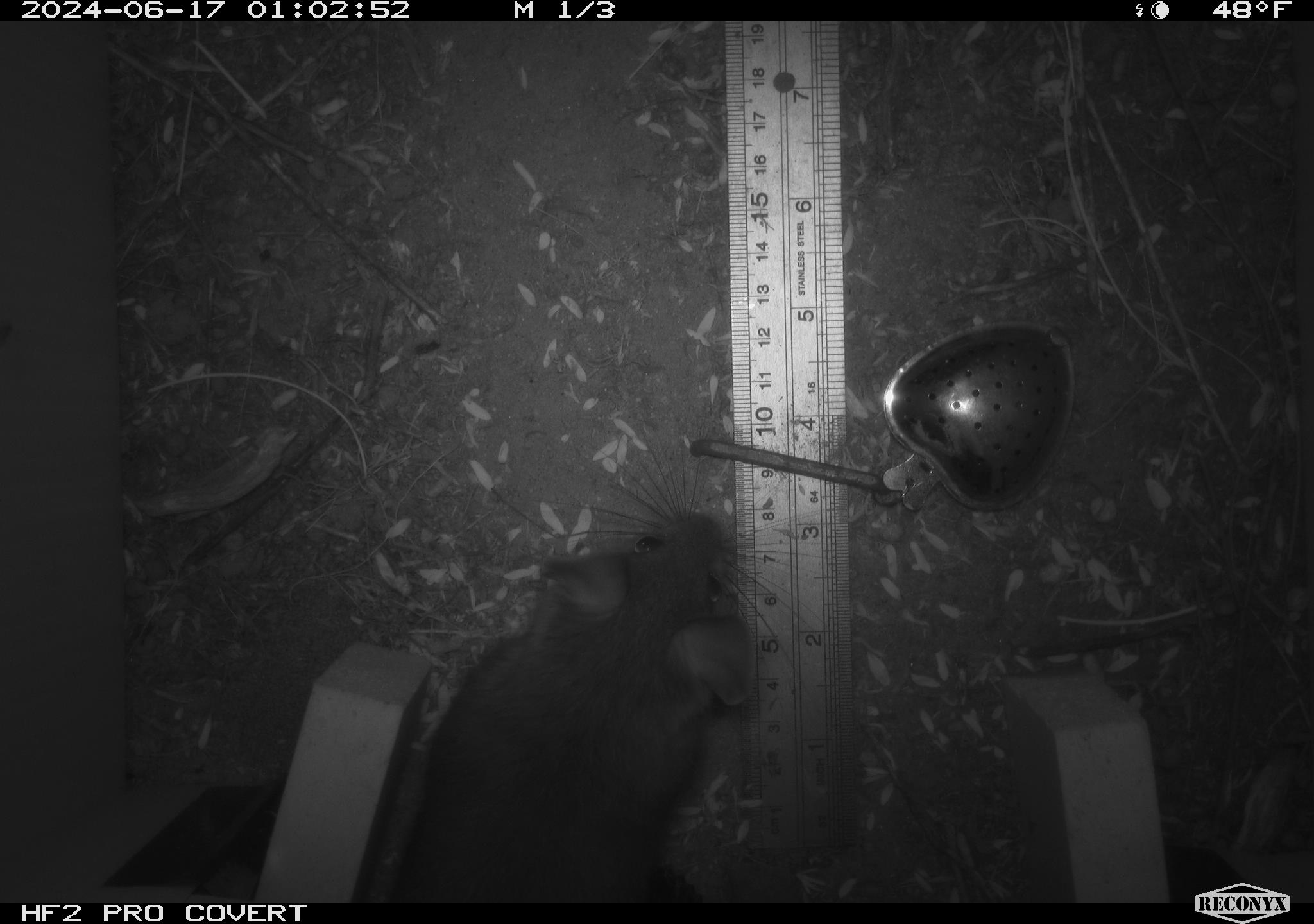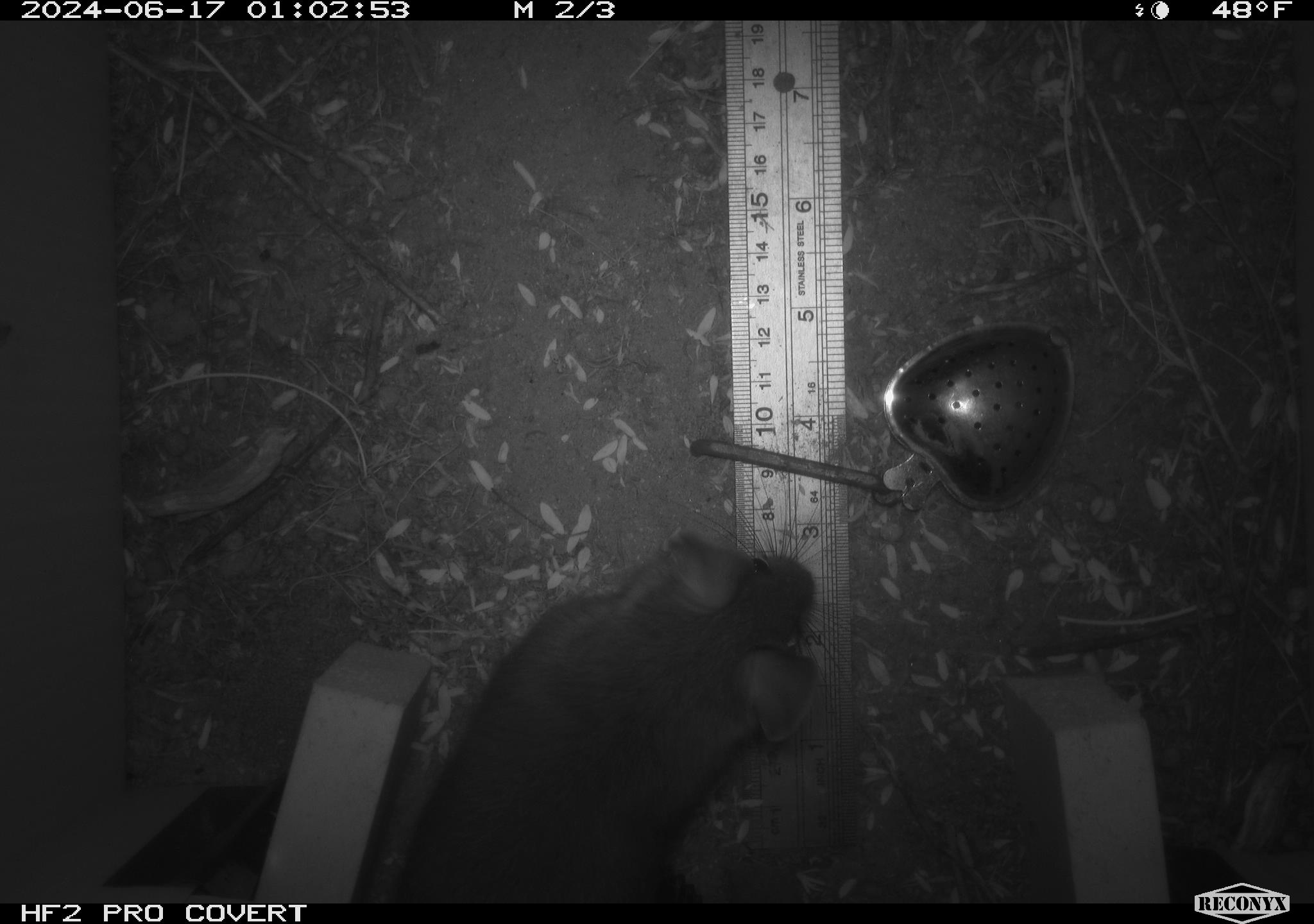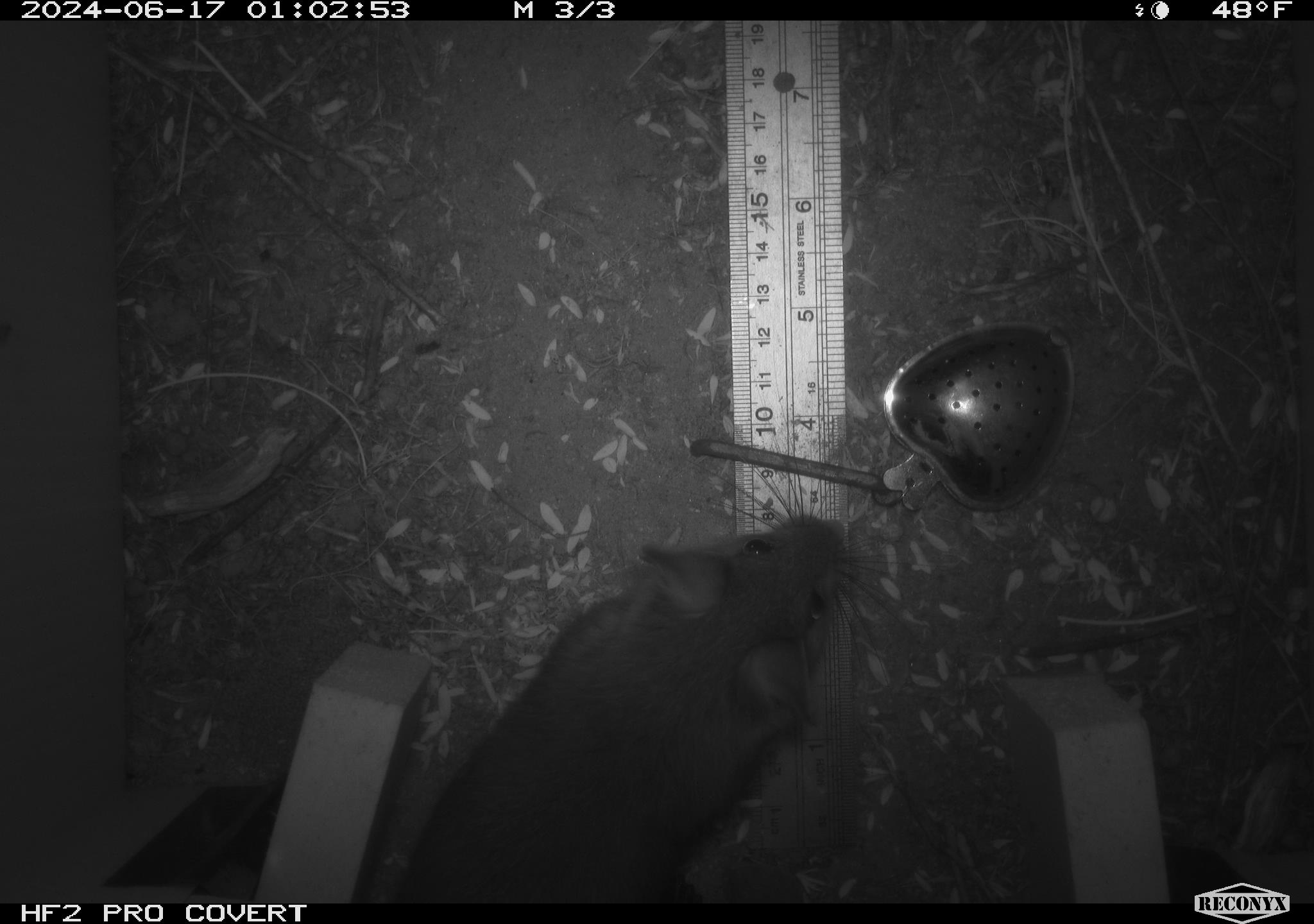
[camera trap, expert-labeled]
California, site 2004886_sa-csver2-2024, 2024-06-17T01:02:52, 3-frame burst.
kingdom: Animalia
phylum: Chordata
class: Mammalia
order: Rodentia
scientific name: Rodentia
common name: rodent